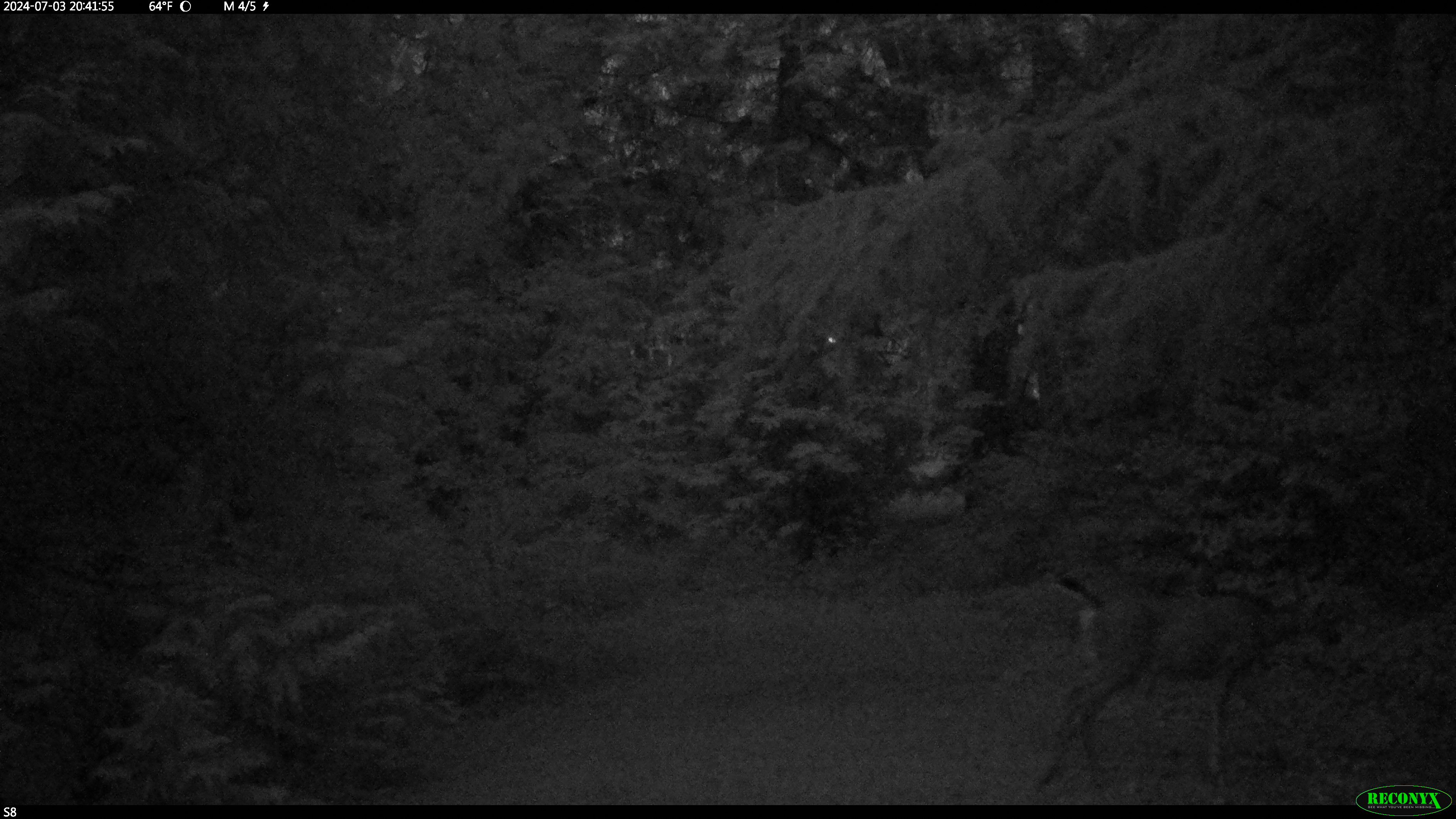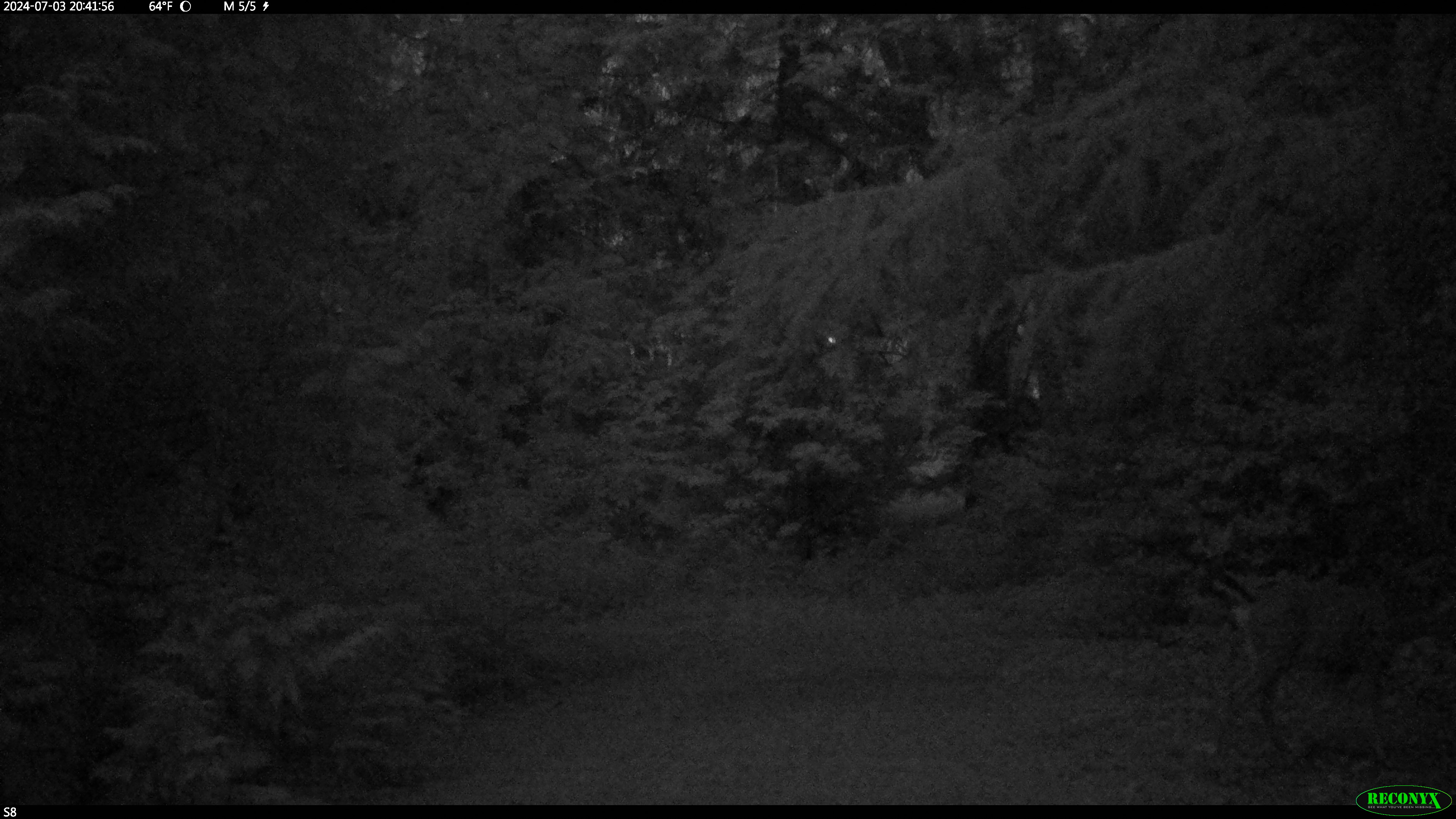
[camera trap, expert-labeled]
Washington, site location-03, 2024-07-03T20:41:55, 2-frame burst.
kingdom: Animalia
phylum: Chordata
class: Mammalia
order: Artiodactyla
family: Cervidae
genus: Odocoileus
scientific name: Odocoileus hemionus columbianus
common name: columbian blacktail deer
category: deer